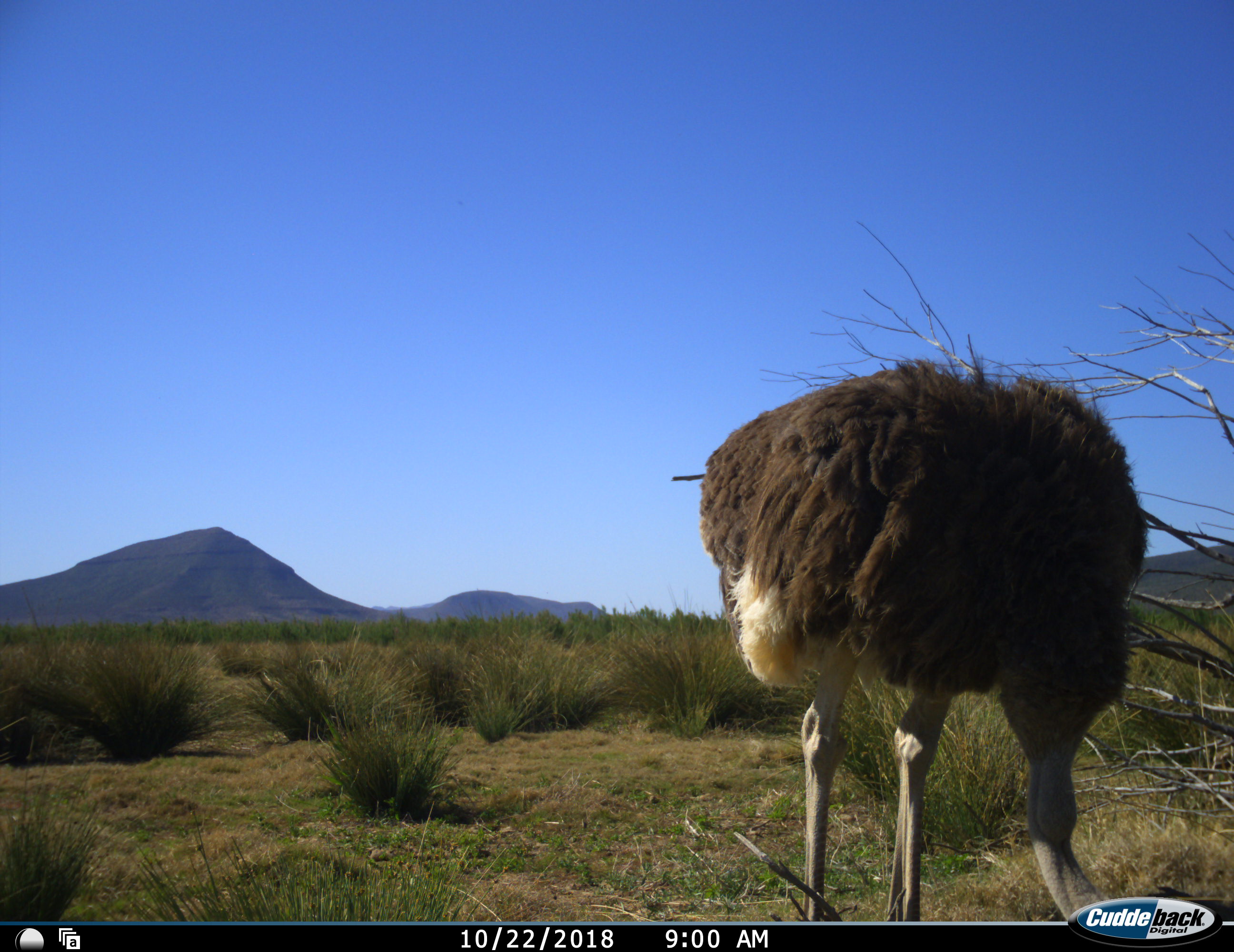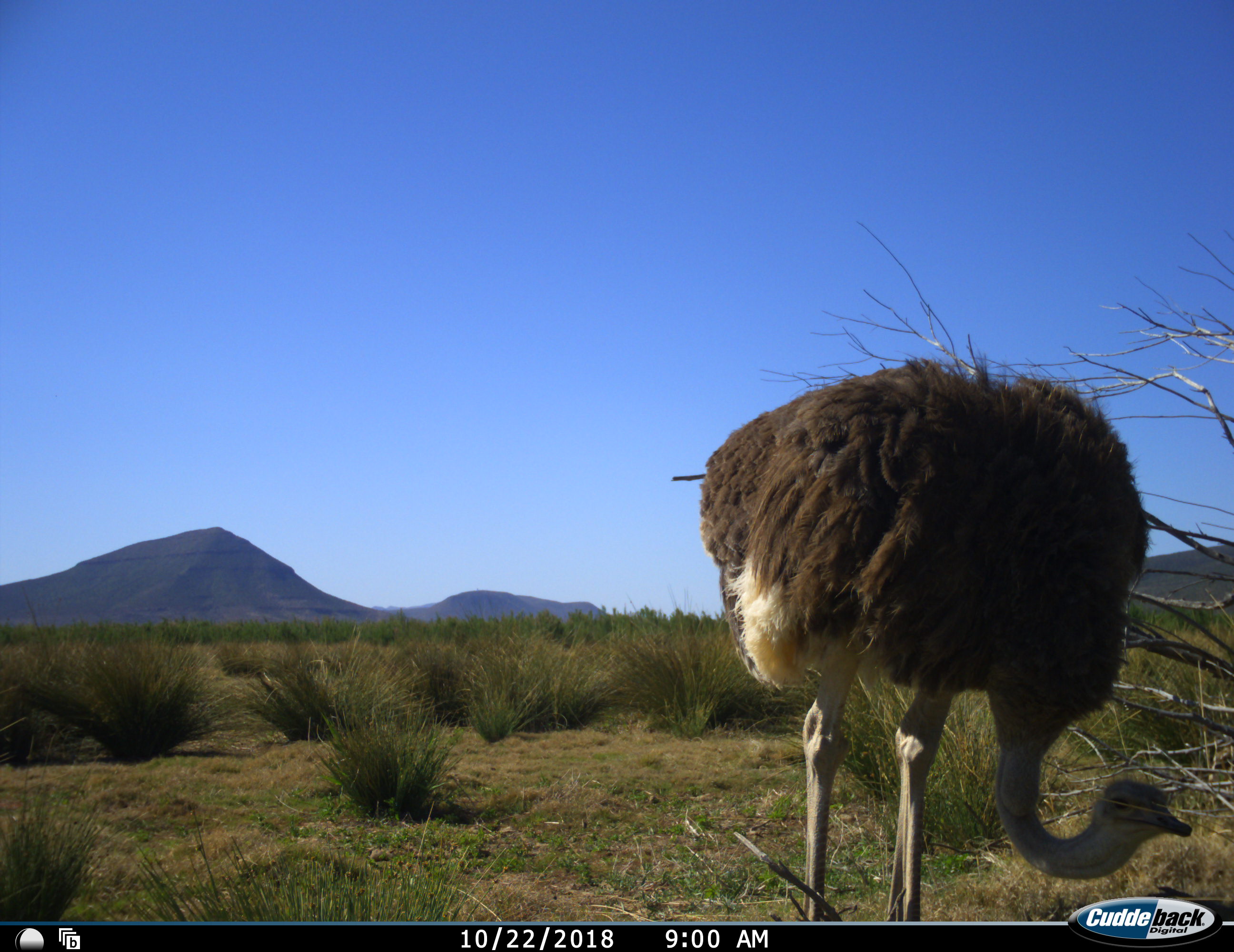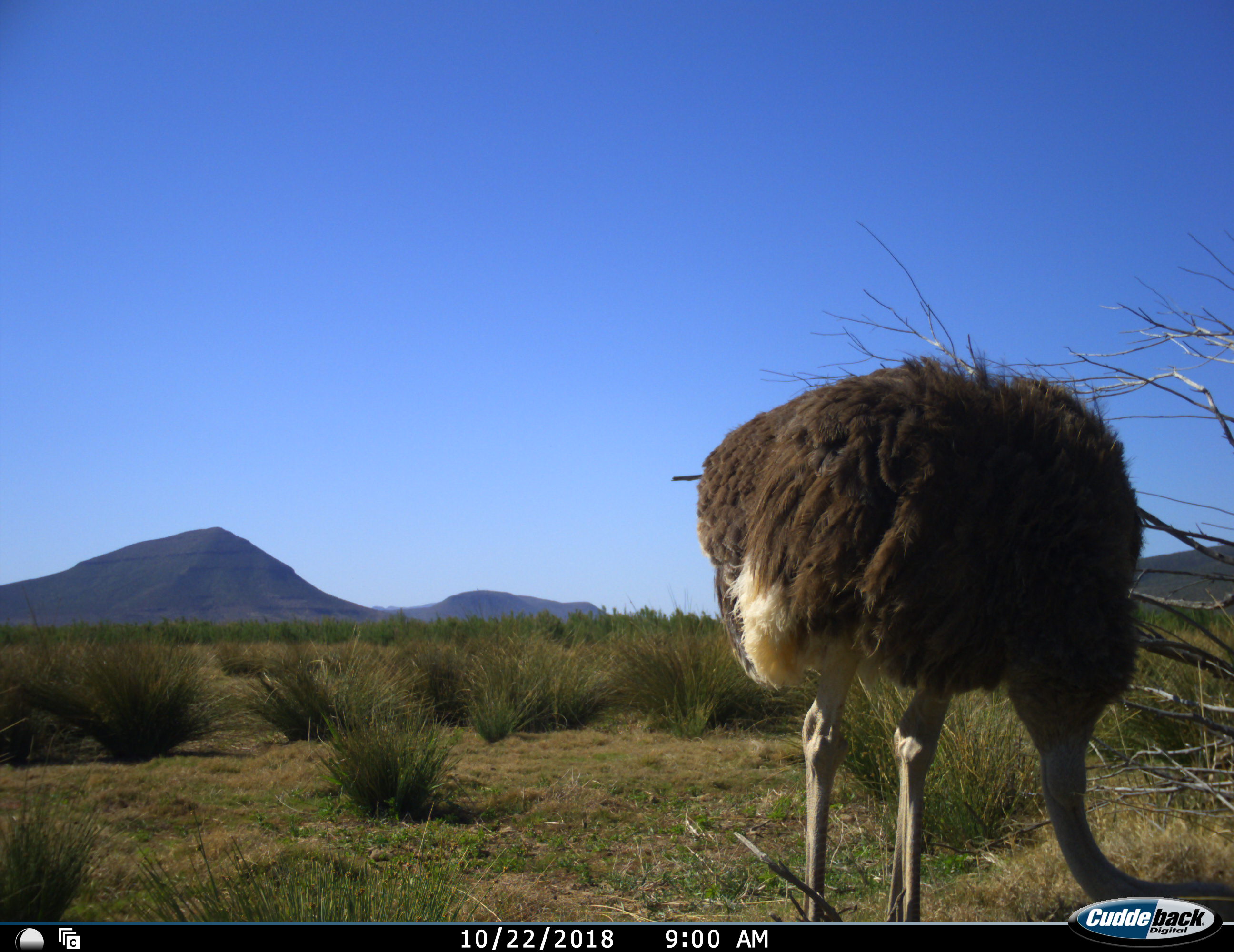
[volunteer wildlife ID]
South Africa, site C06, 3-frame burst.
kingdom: Animalia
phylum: Chordata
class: Aves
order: Struthioniformes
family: Struthionidae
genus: Struthio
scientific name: Struthio camelus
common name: ostrich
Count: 1.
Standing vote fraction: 20%.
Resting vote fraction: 0%.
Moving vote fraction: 0%.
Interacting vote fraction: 0%.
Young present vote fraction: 0%.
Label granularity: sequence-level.